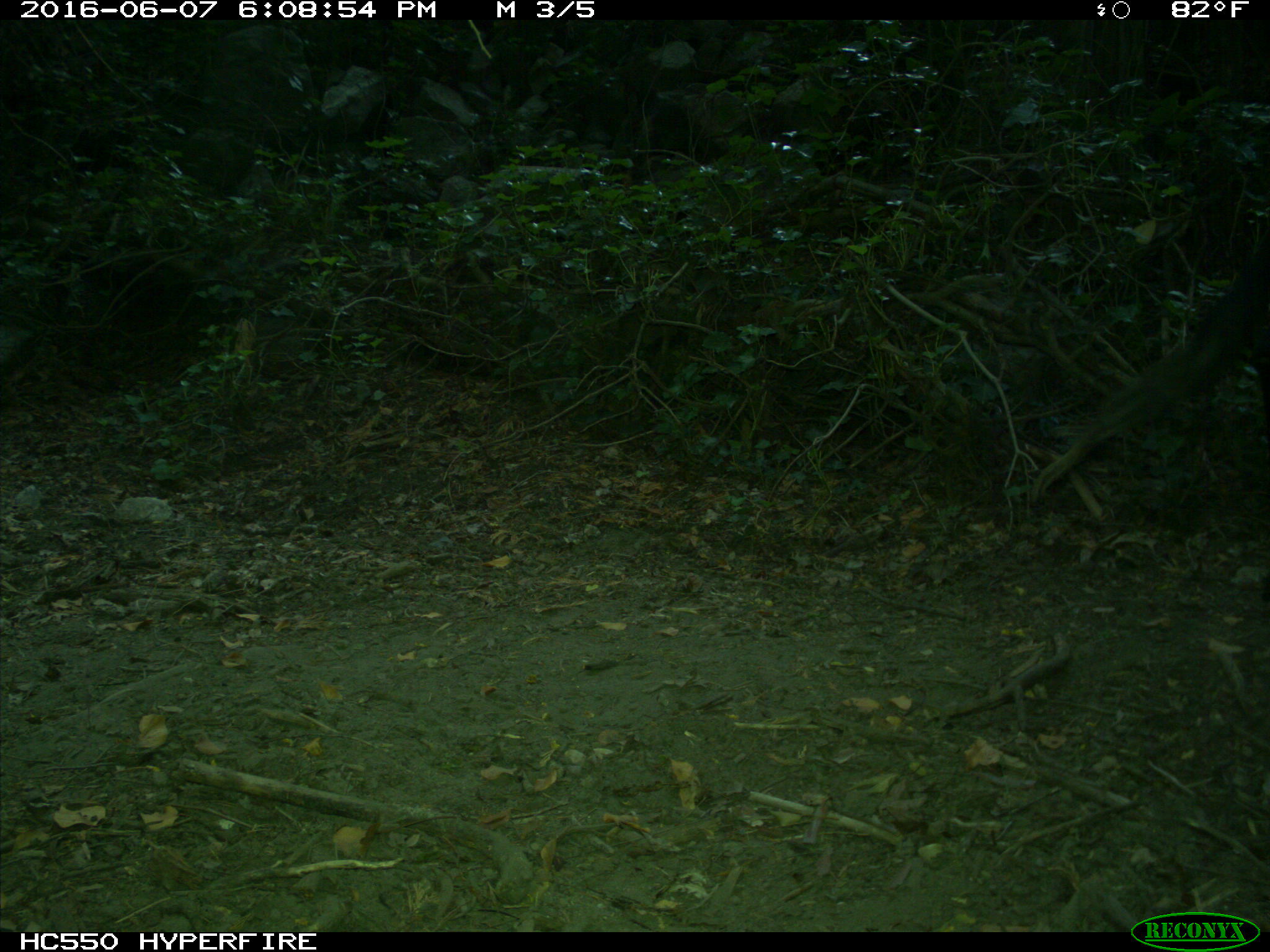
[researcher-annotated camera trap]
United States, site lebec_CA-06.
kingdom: Animalia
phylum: Chordata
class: Mammalia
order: Artiodactyla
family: Bovidae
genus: Bos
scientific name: Bos taurus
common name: domestic cow